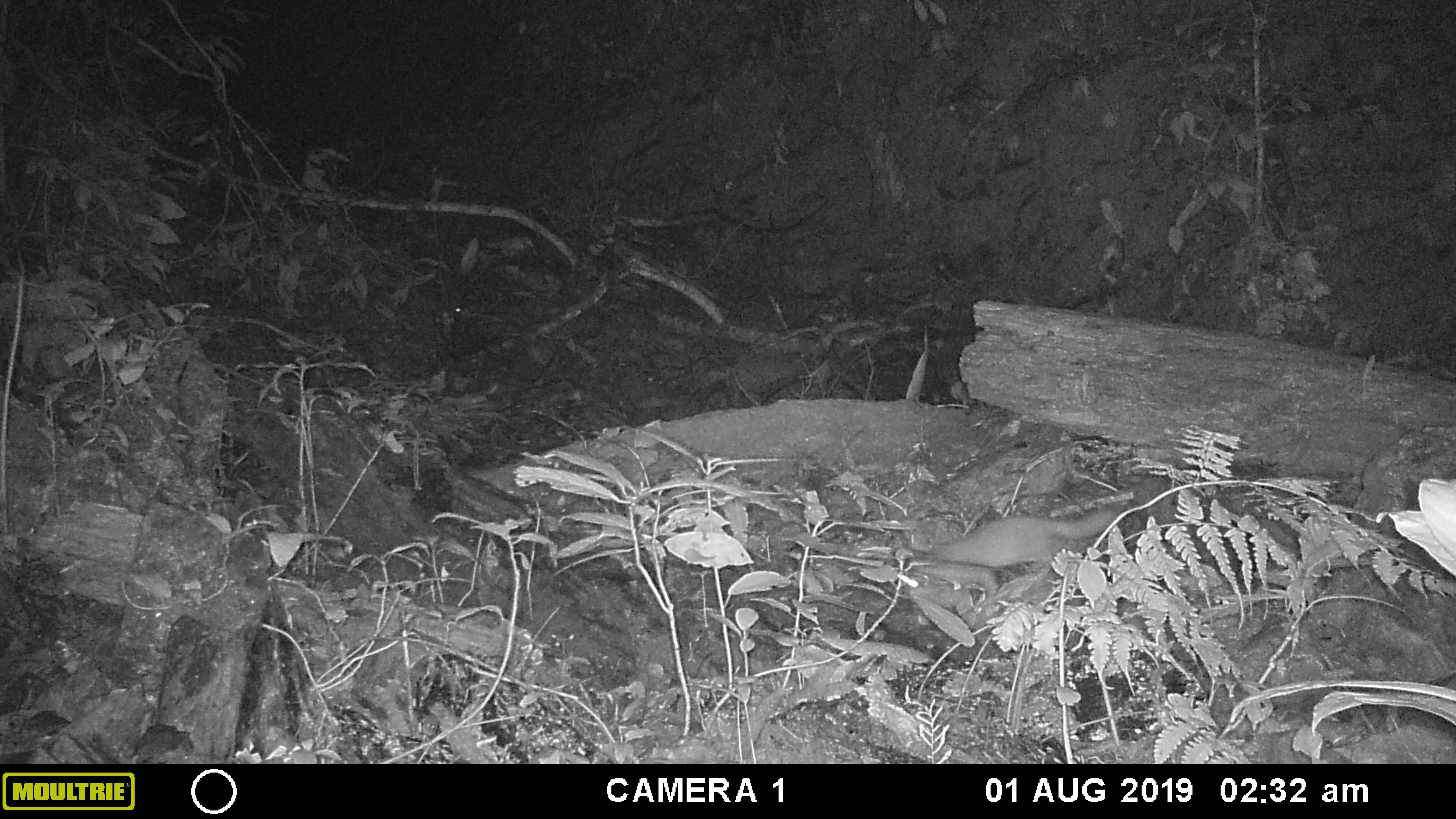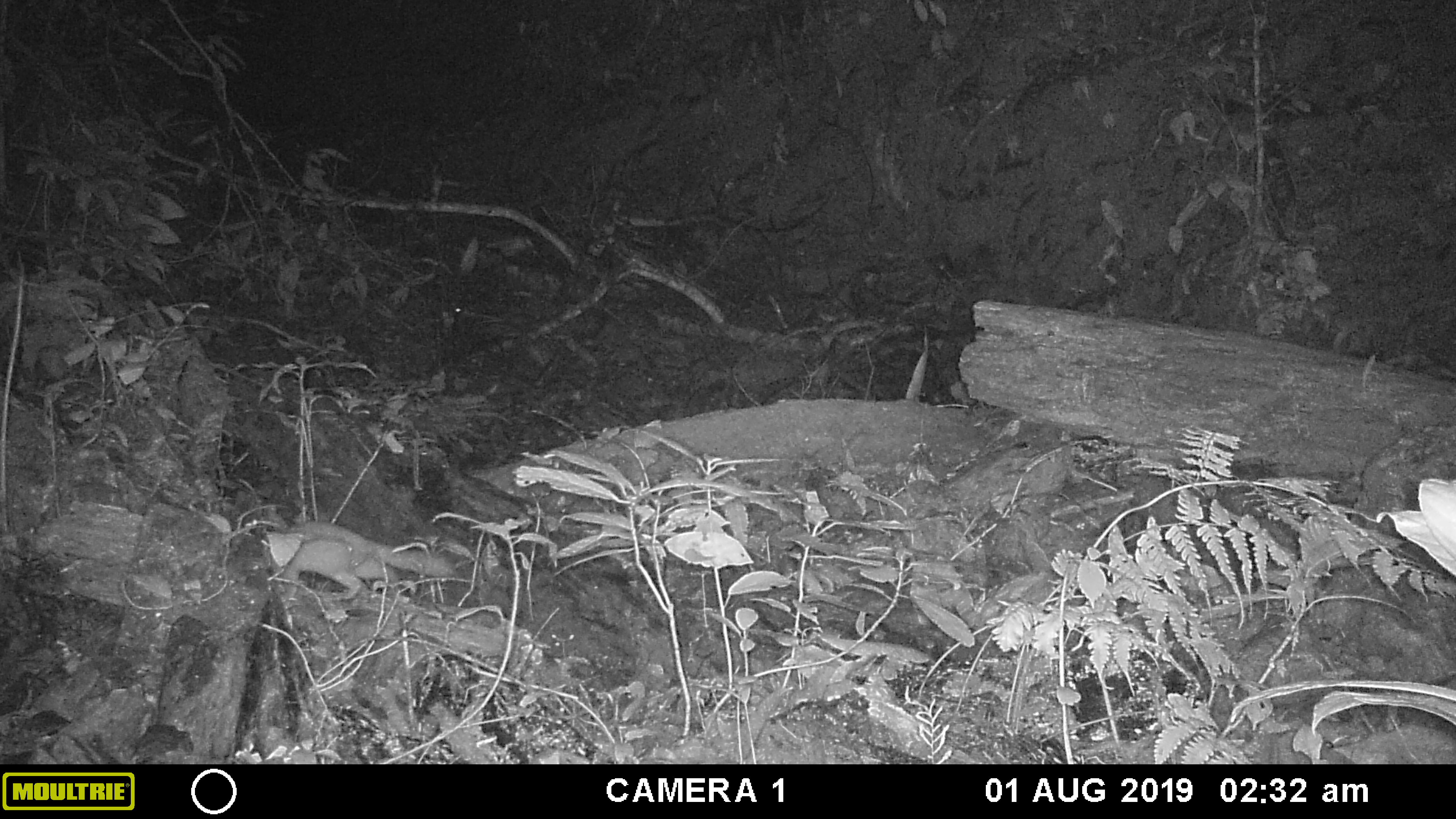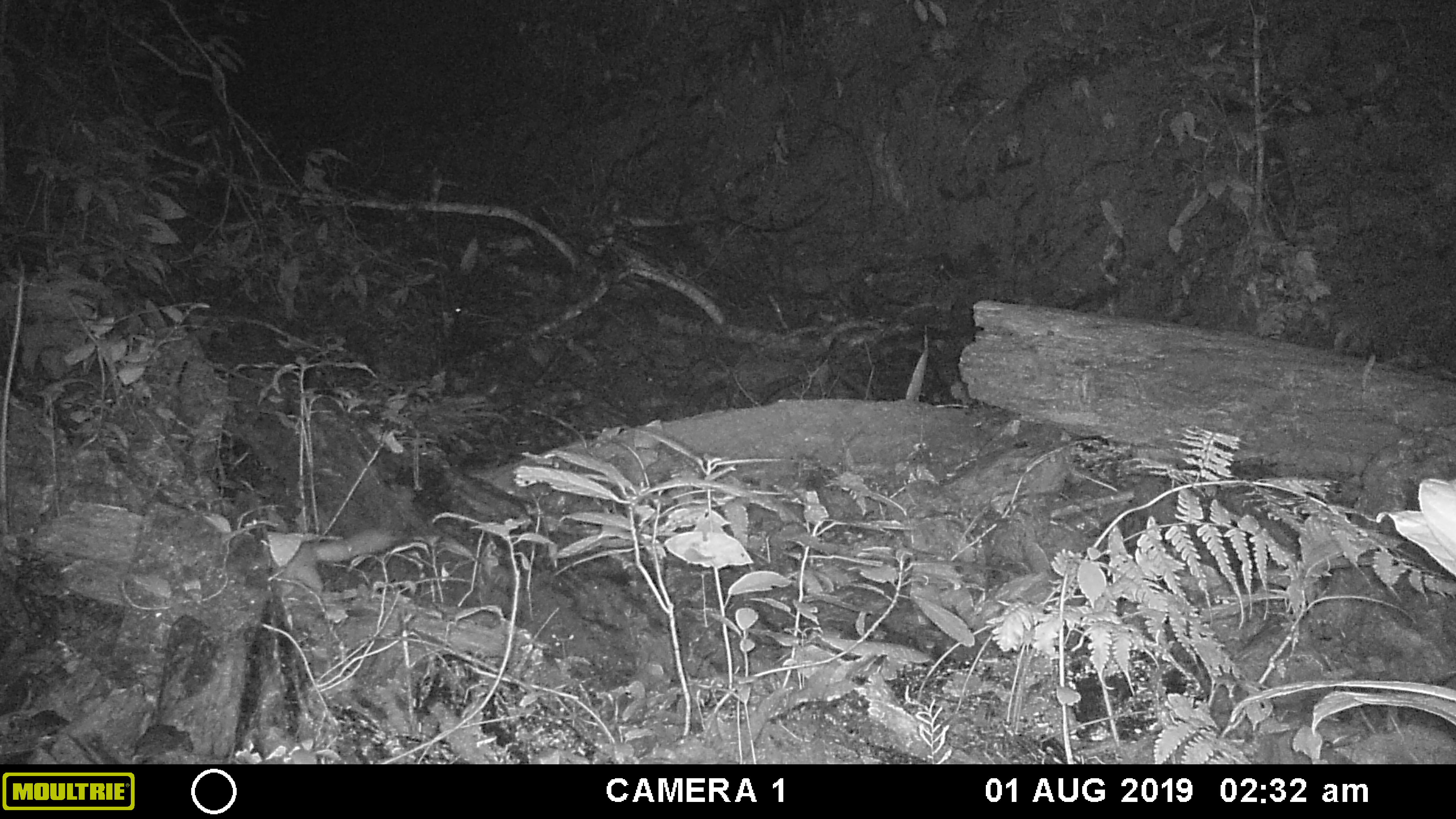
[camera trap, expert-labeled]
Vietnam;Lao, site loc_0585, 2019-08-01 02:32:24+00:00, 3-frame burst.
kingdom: Animalia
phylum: Chordata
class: Mammalia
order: Carnivora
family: Mustelidae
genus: Melogale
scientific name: Melogale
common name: ferret badger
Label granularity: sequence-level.